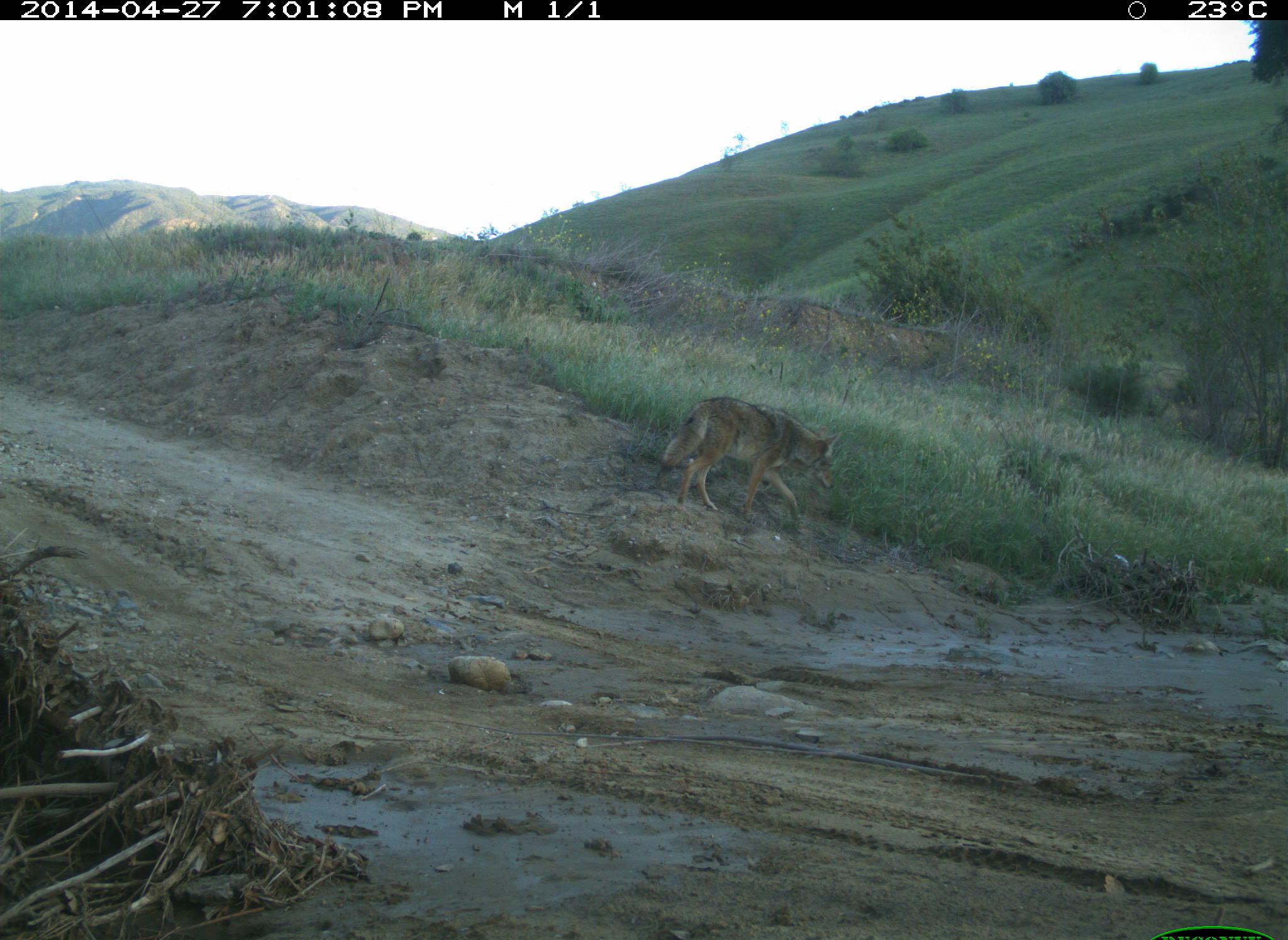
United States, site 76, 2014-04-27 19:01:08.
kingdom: Animalia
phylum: Chordata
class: Mammalia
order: Carnivora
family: Canidae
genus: Canis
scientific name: Canis latrans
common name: coyote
Coyote (Canis latrans).